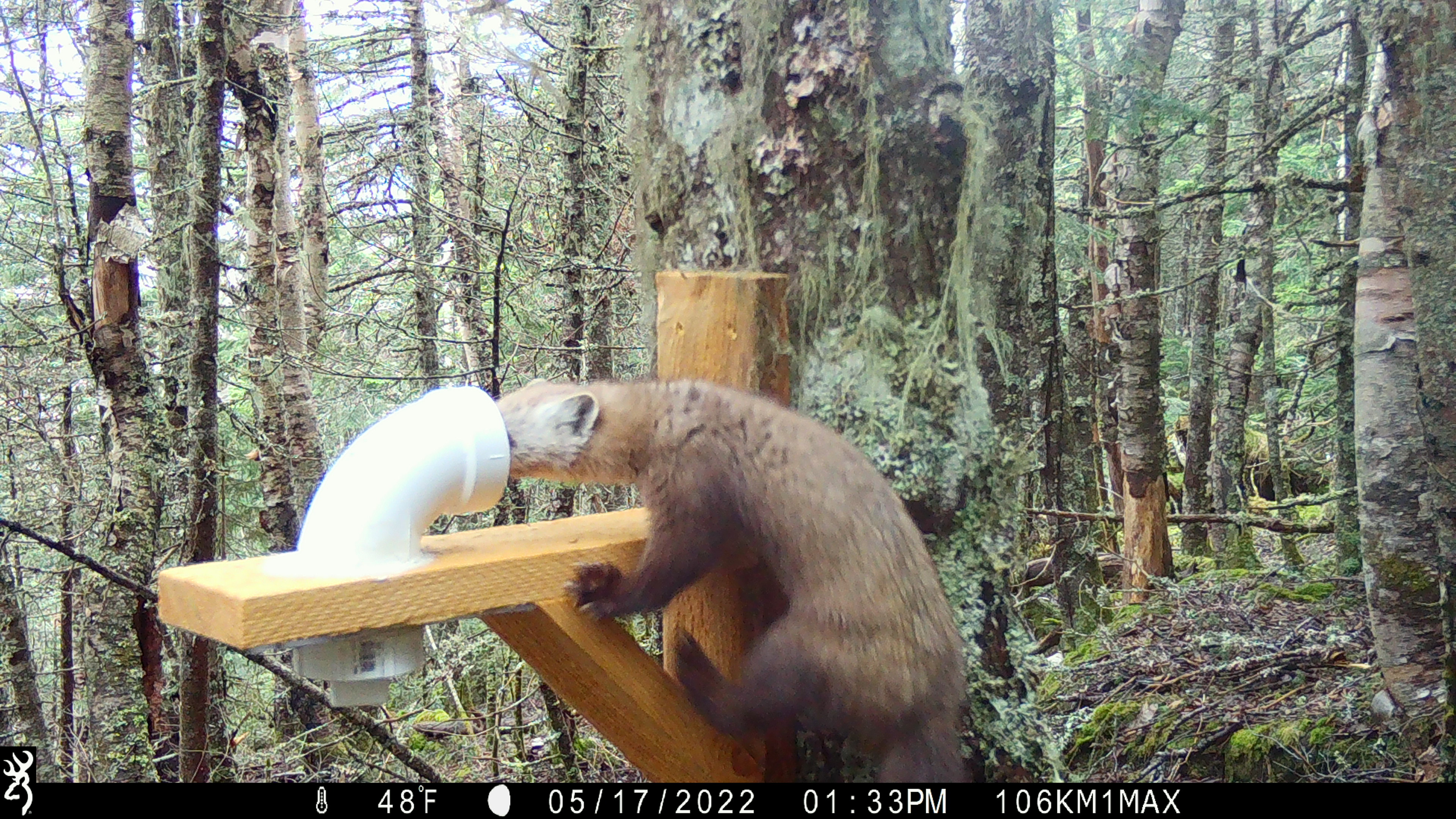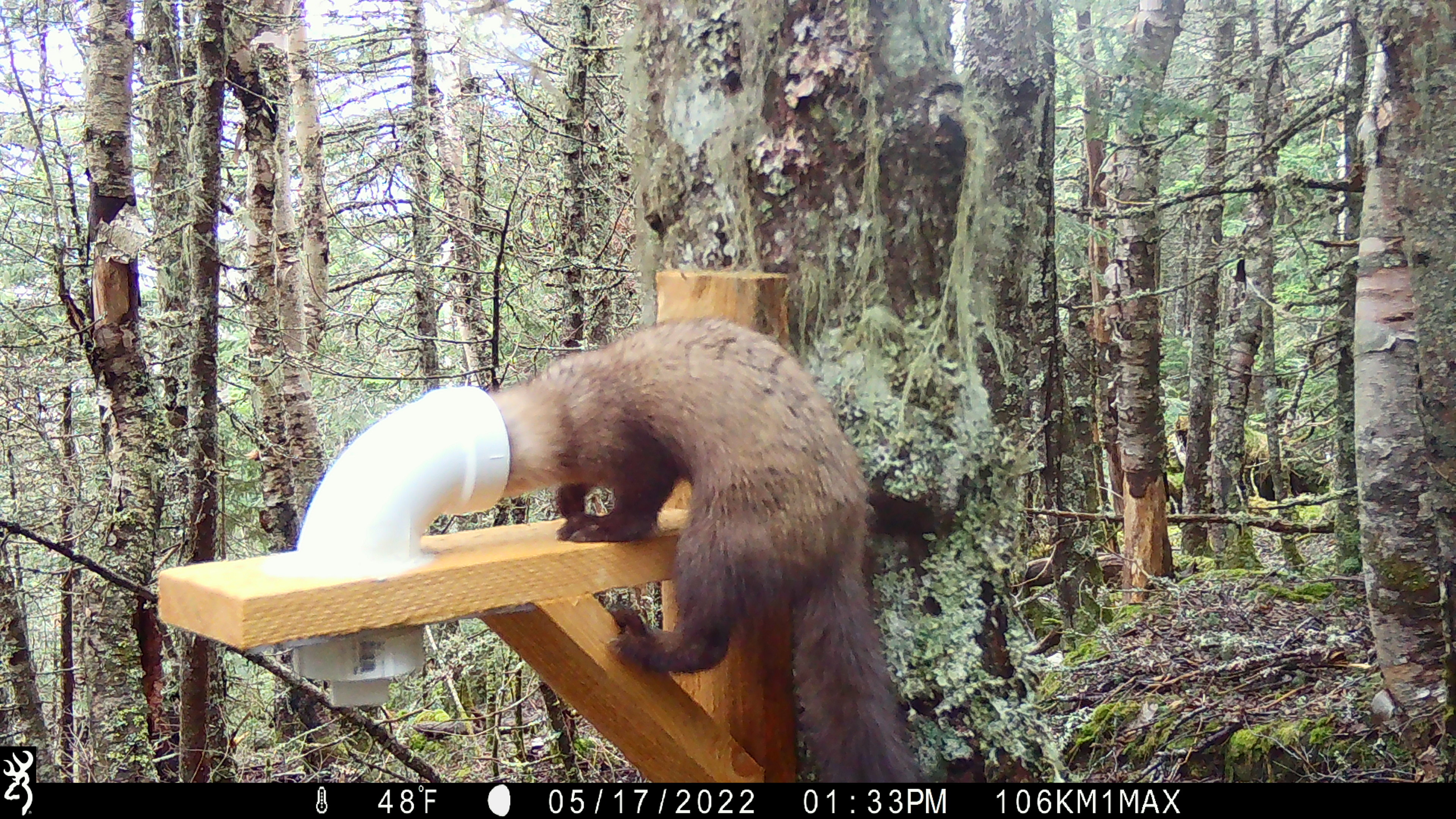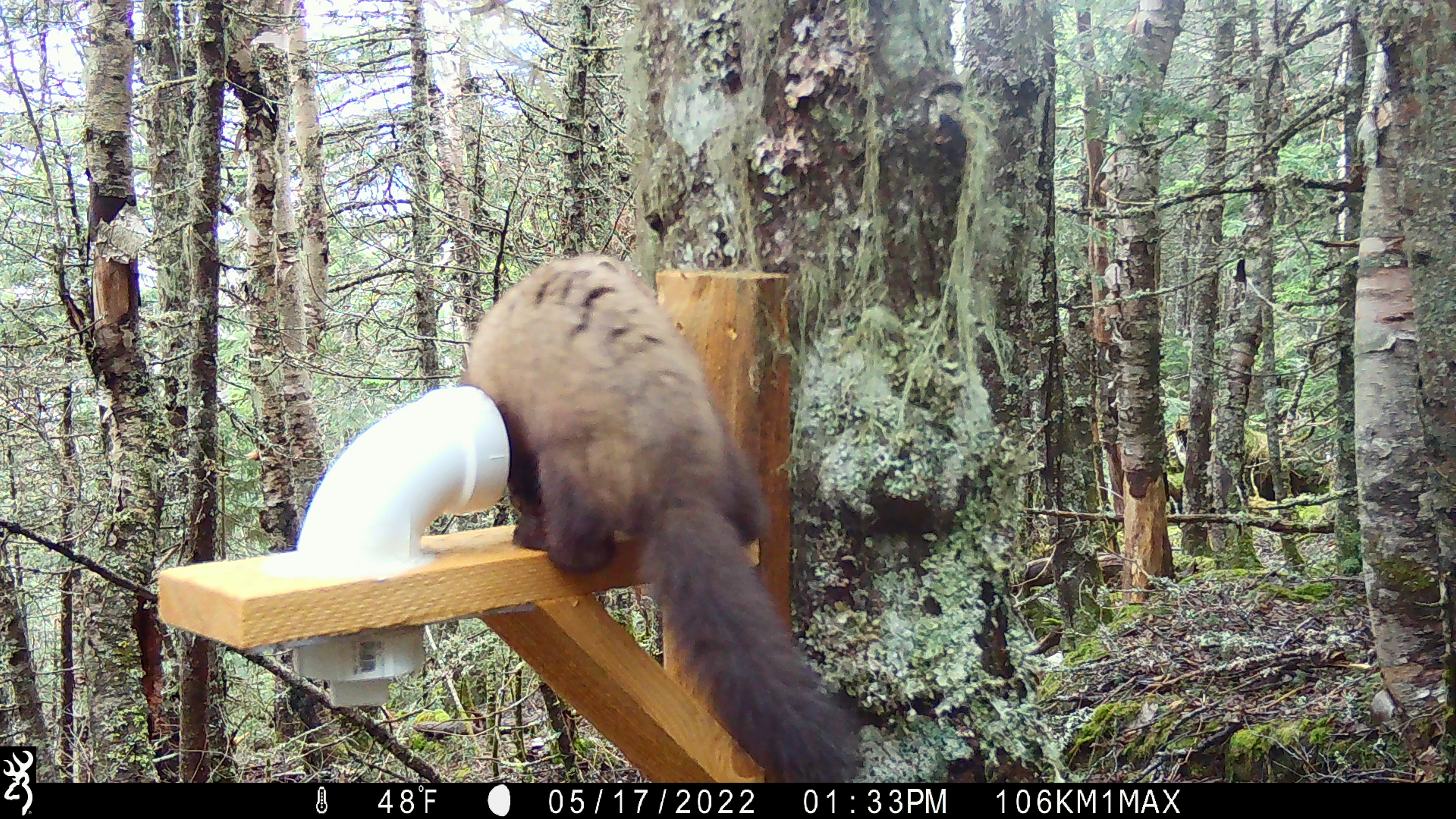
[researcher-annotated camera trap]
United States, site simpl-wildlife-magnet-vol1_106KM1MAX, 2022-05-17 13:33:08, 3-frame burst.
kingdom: Animalia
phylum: Chordata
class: Mammalia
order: Carnivora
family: Mustelidae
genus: Martes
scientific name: Martes americana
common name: american marten